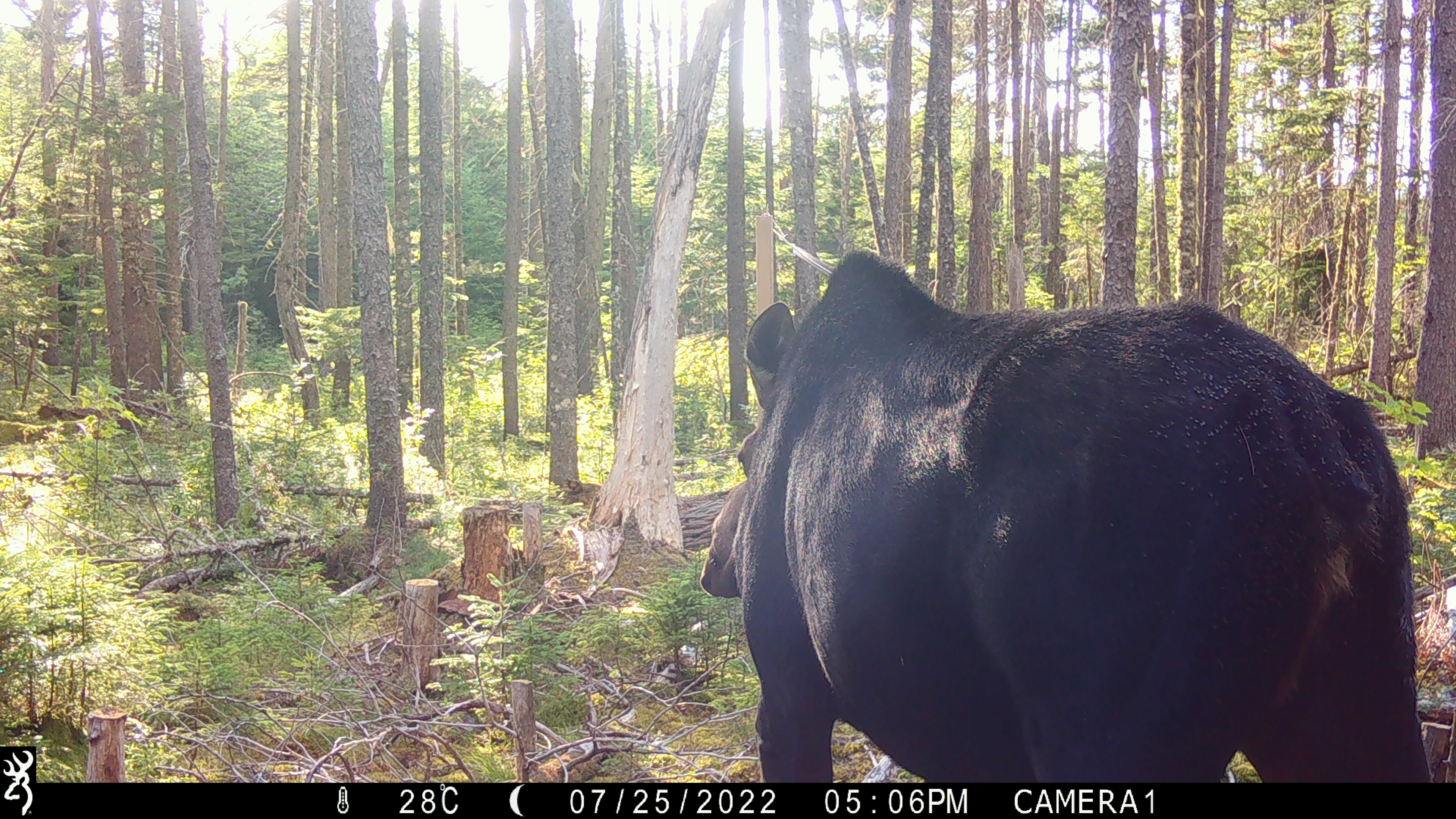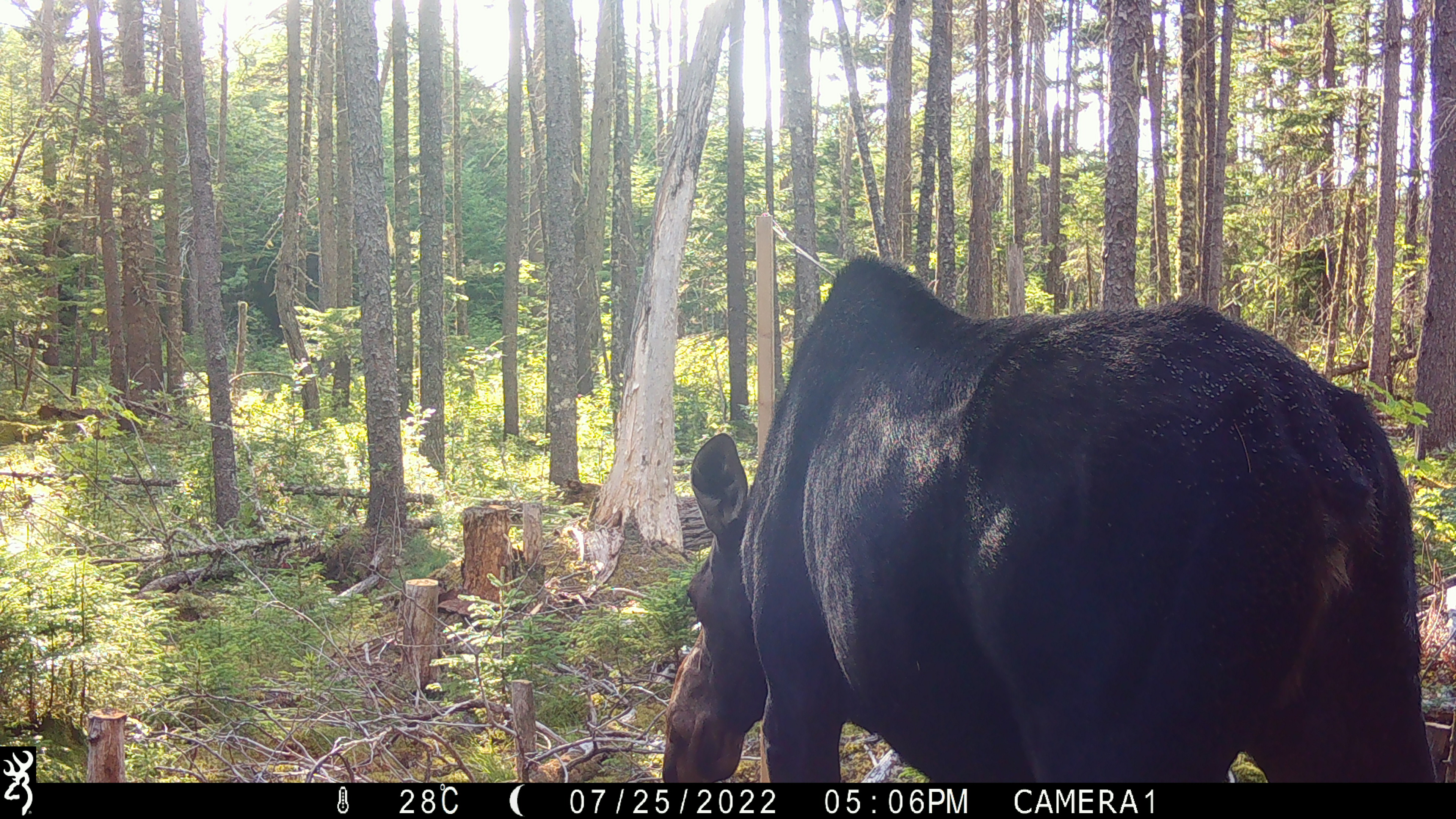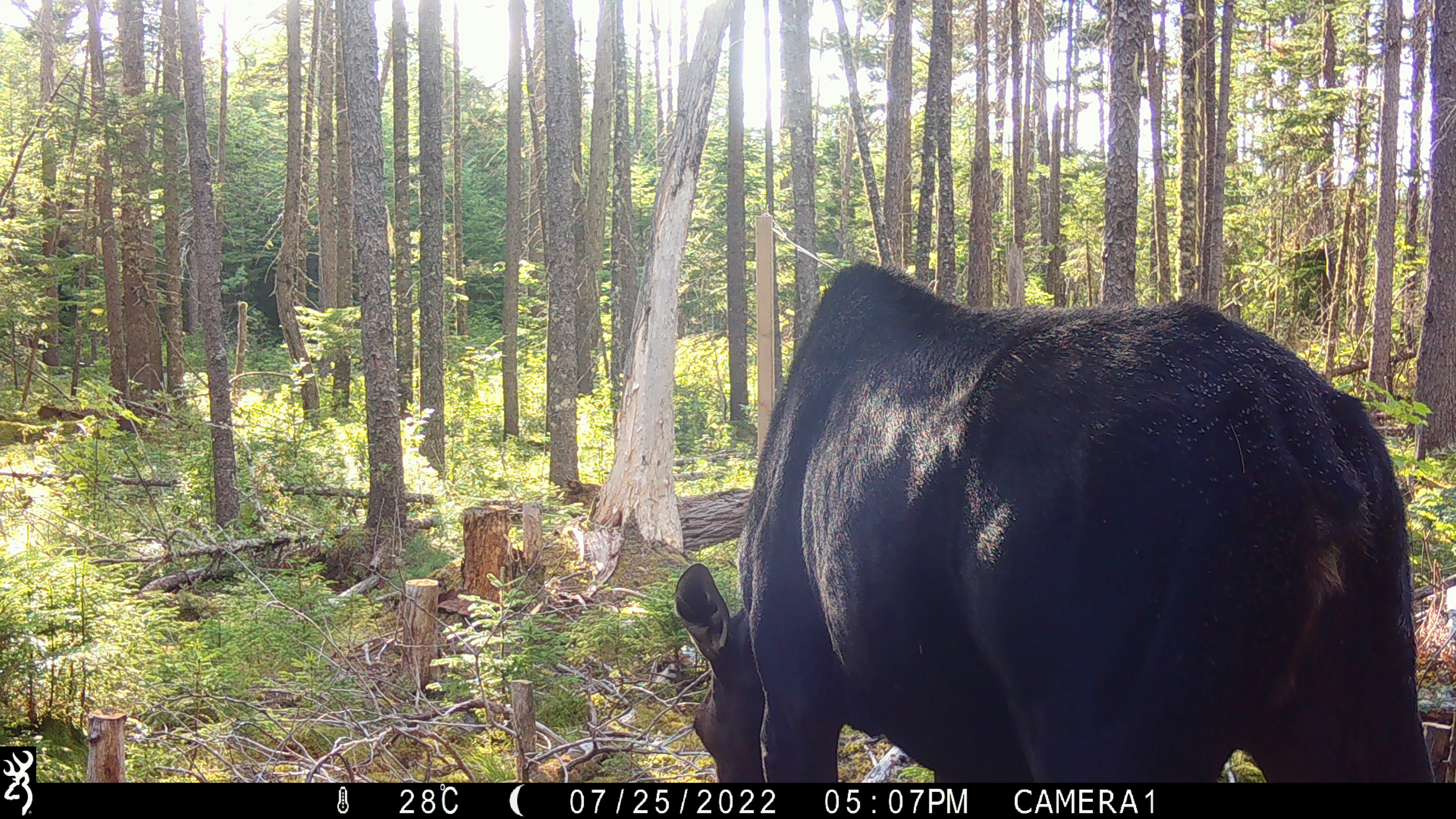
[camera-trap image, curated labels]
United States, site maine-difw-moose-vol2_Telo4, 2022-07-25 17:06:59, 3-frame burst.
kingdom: Animalia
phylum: Chordata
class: Mammalia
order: Artiodactyla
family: Cervidae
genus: Alces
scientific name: Alces alces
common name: moose